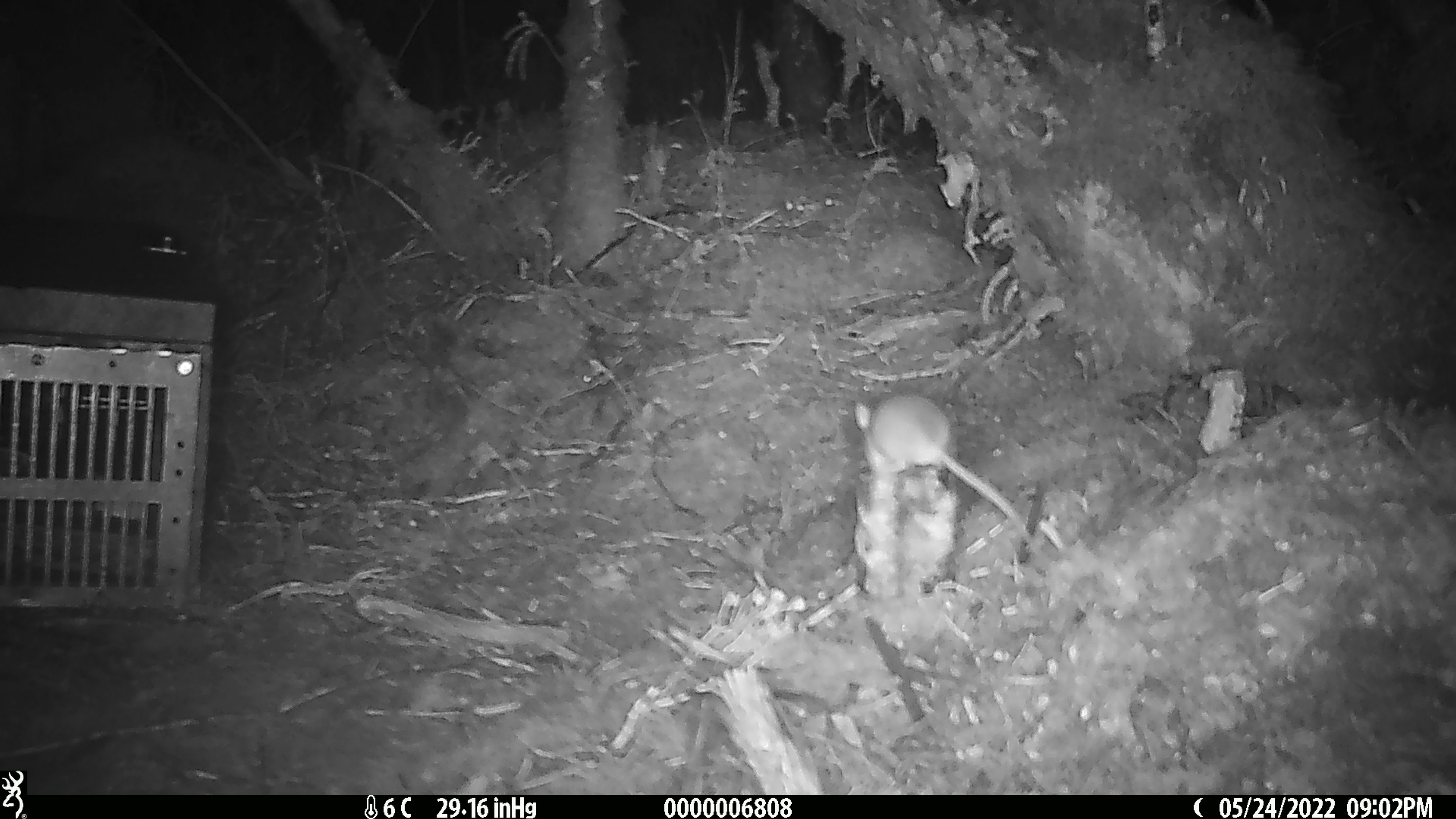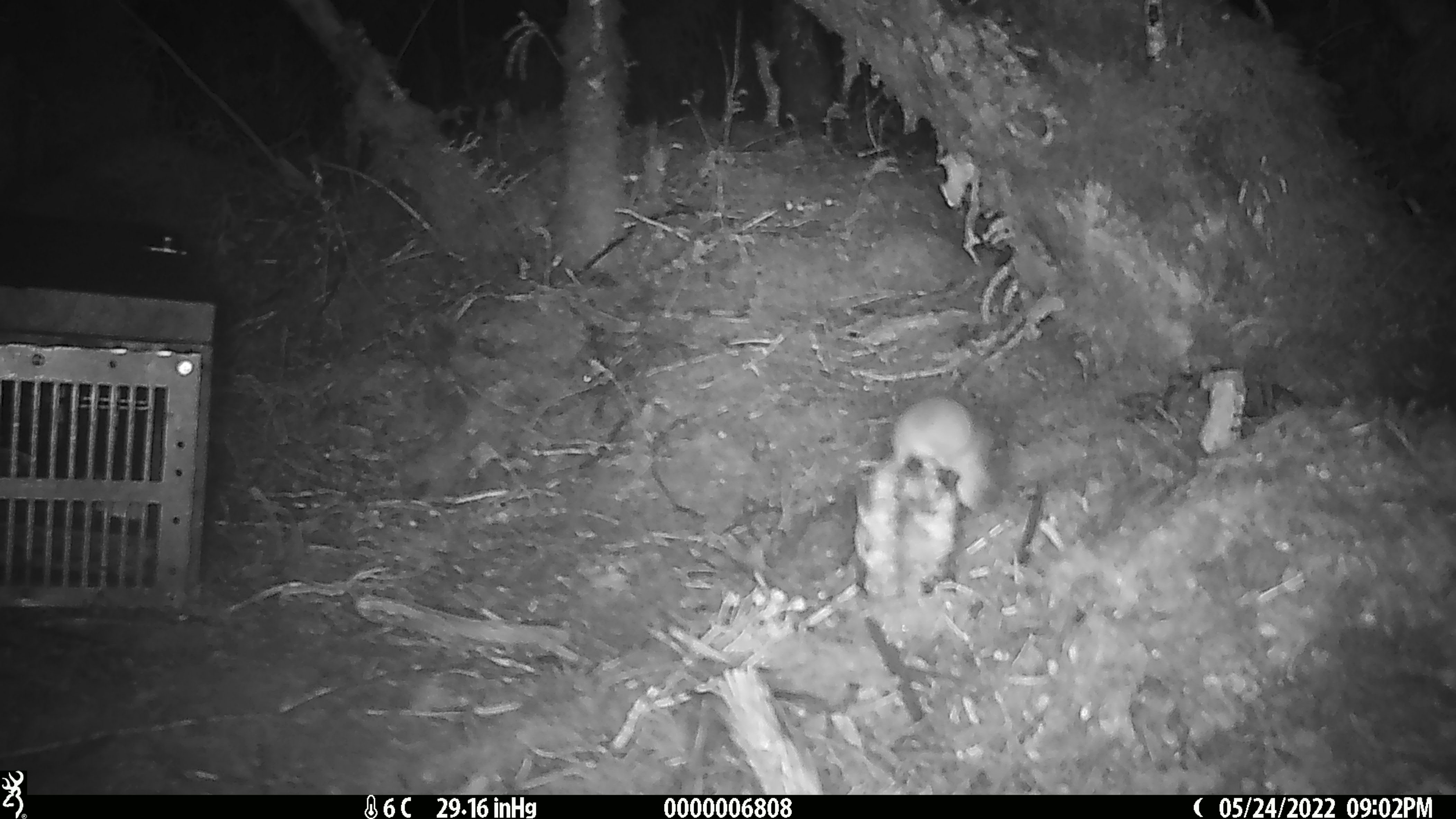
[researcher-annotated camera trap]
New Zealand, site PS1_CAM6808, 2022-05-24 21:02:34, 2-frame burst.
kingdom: Animalia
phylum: Chordata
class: Mammalia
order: Rodentia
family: Muridae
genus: Mus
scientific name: Mus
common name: mouse